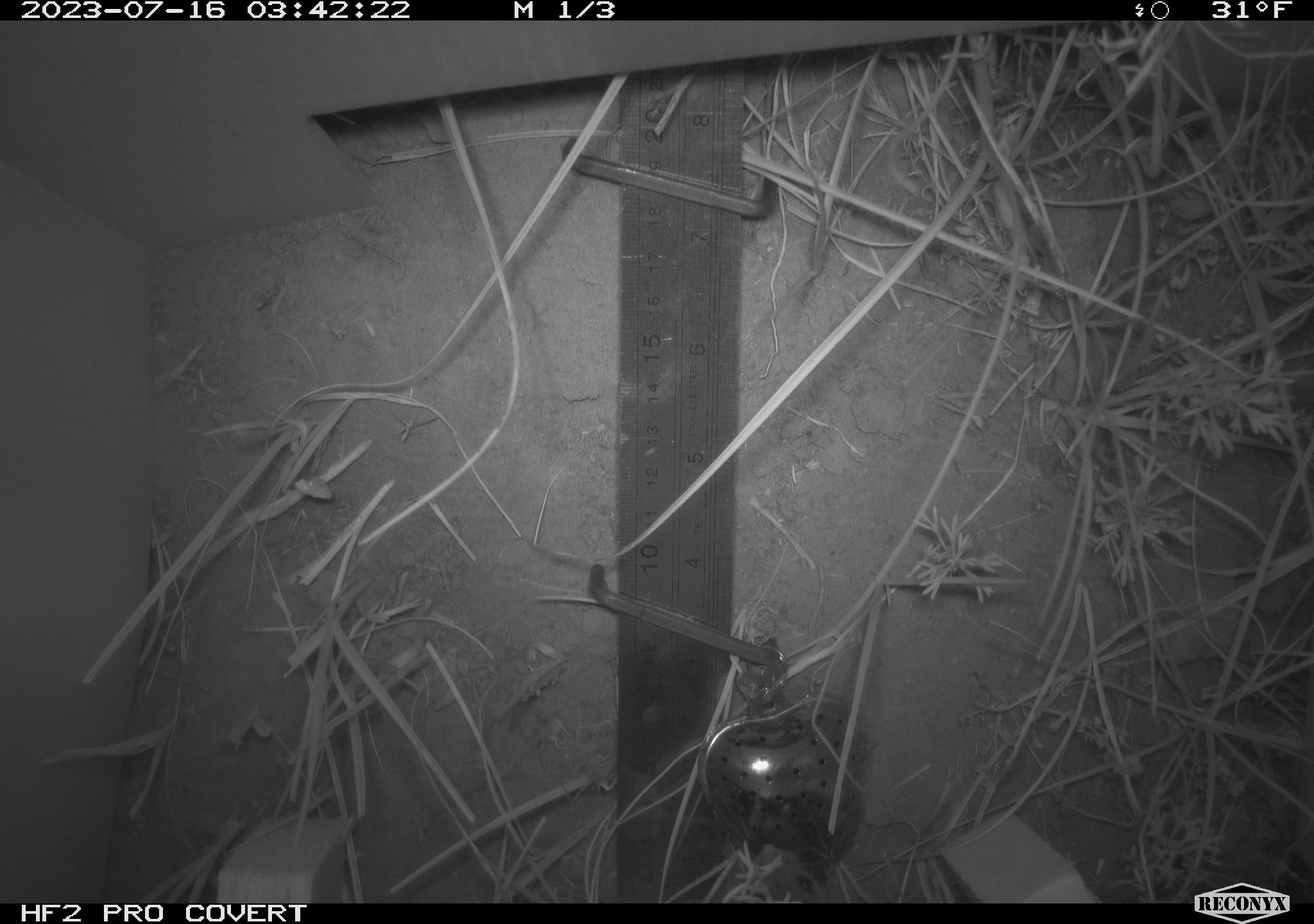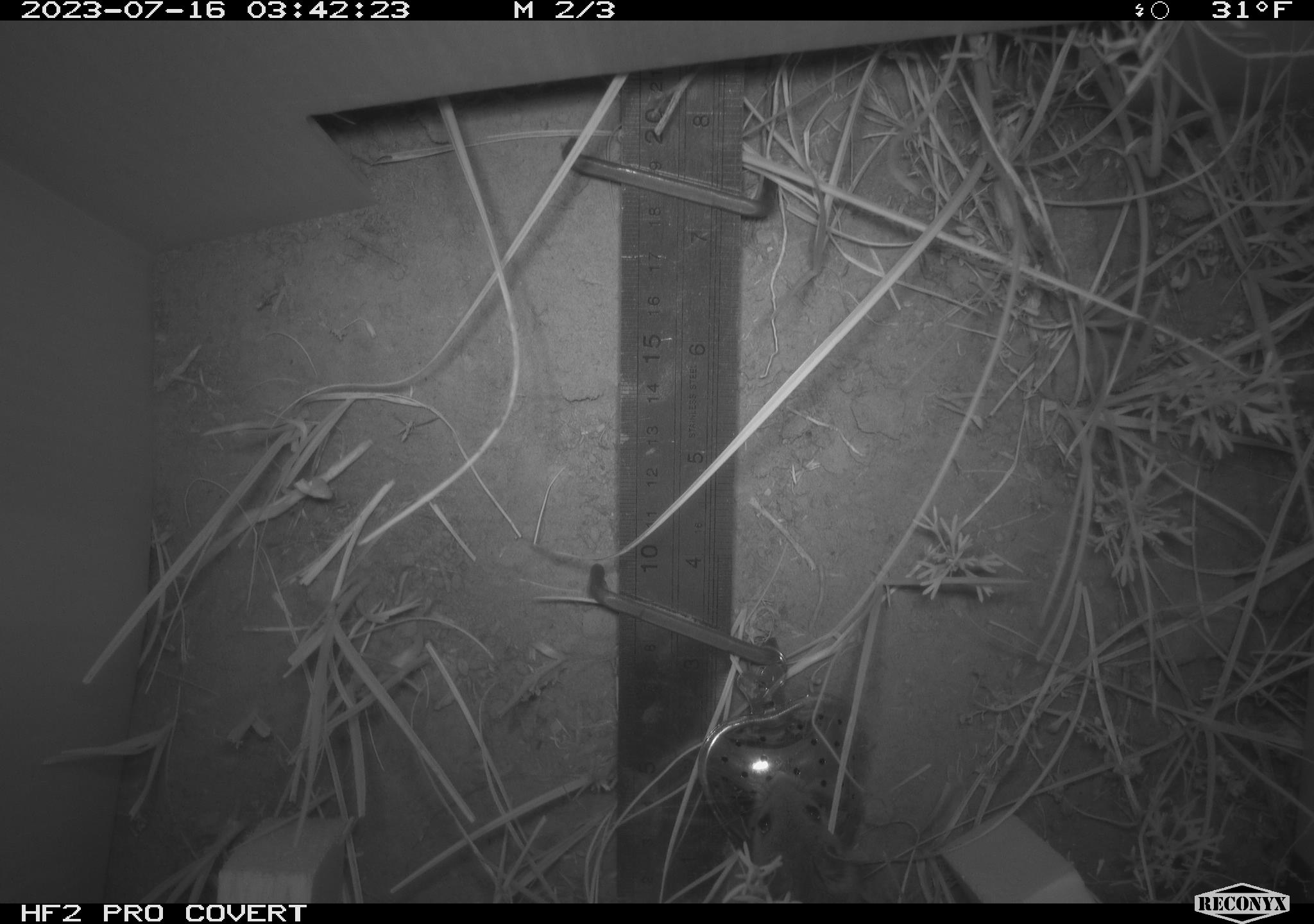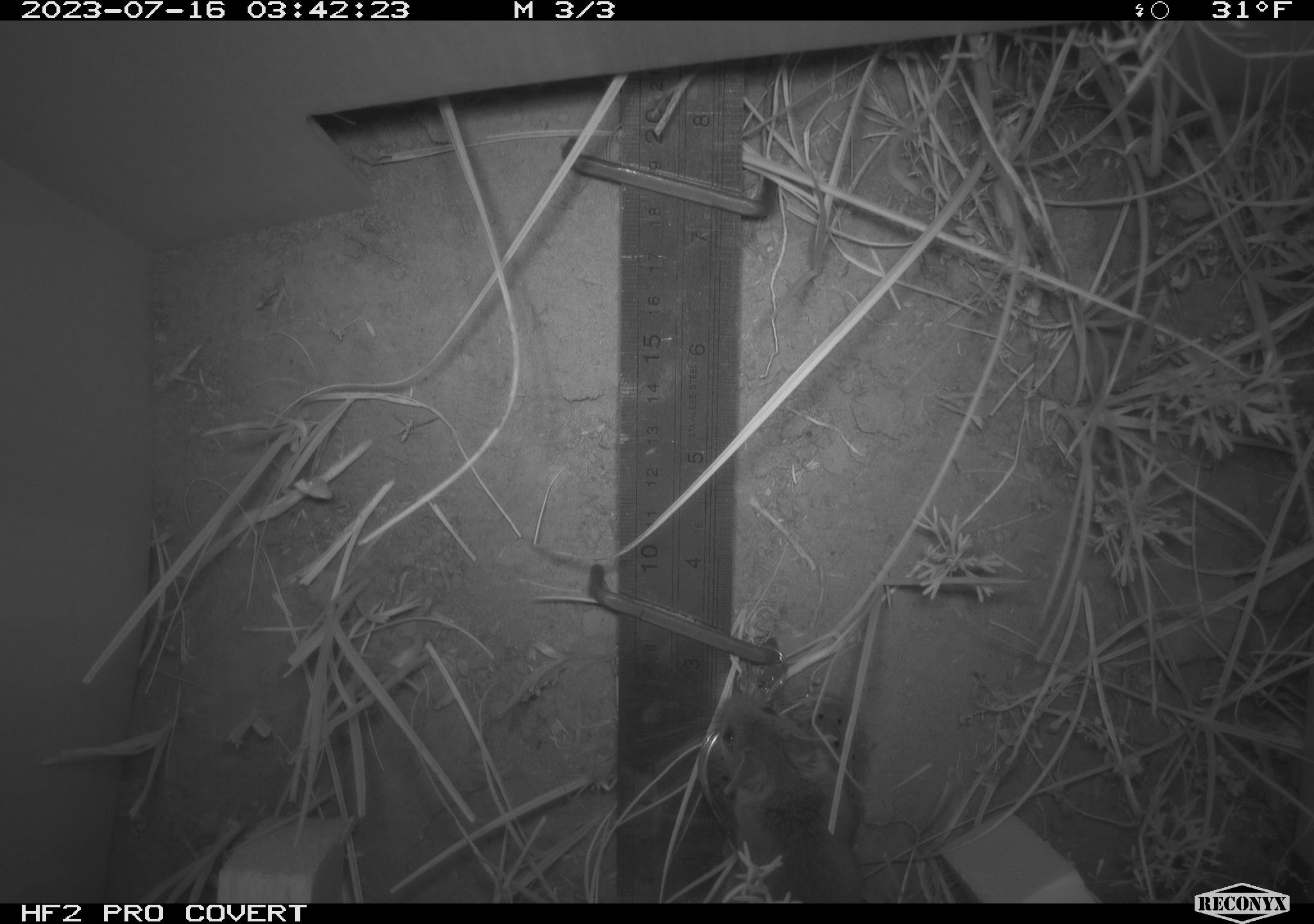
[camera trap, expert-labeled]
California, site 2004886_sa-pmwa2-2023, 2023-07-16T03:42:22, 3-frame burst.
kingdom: Animalia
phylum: Chordata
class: Mammalia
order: Rodentia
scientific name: Rodentia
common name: mouse species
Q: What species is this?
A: Mouse species (Rodentia).